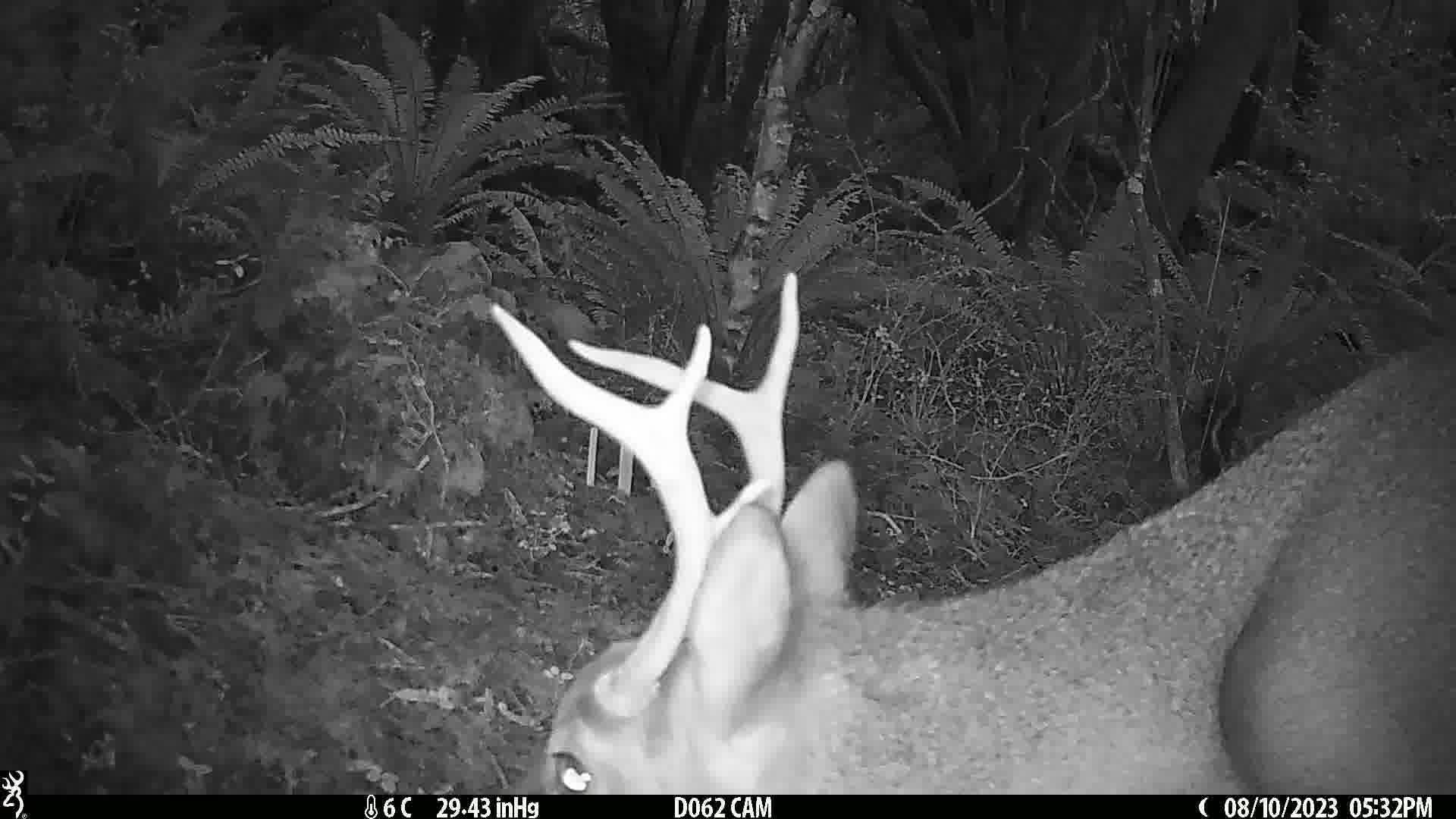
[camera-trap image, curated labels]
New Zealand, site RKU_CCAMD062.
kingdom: Animalia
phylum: Chordata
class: Mammalia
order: Artiodactyla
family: Cervidae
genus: Odocoileus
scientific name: Odocoileus virginianus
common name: white-tailed deer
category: white tailed deer